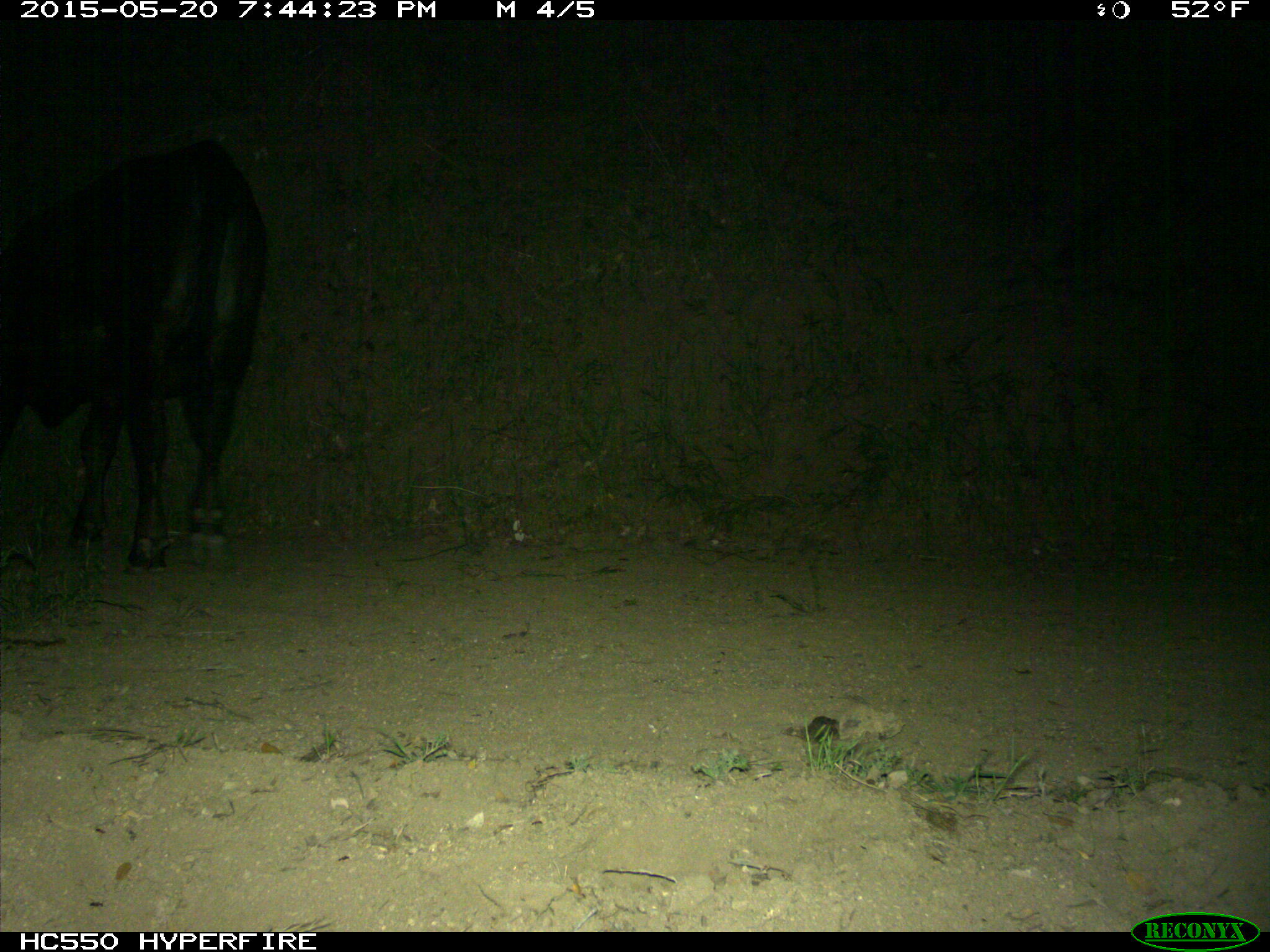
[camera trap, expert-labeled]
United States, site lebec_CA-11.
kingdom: Animalia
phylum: Chordata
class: Mammalia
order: Artiodactyla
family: Bovidae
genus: Bos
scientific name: Bos taurus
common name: domestic cow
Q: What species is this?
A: Bos taurus (domestic cow).